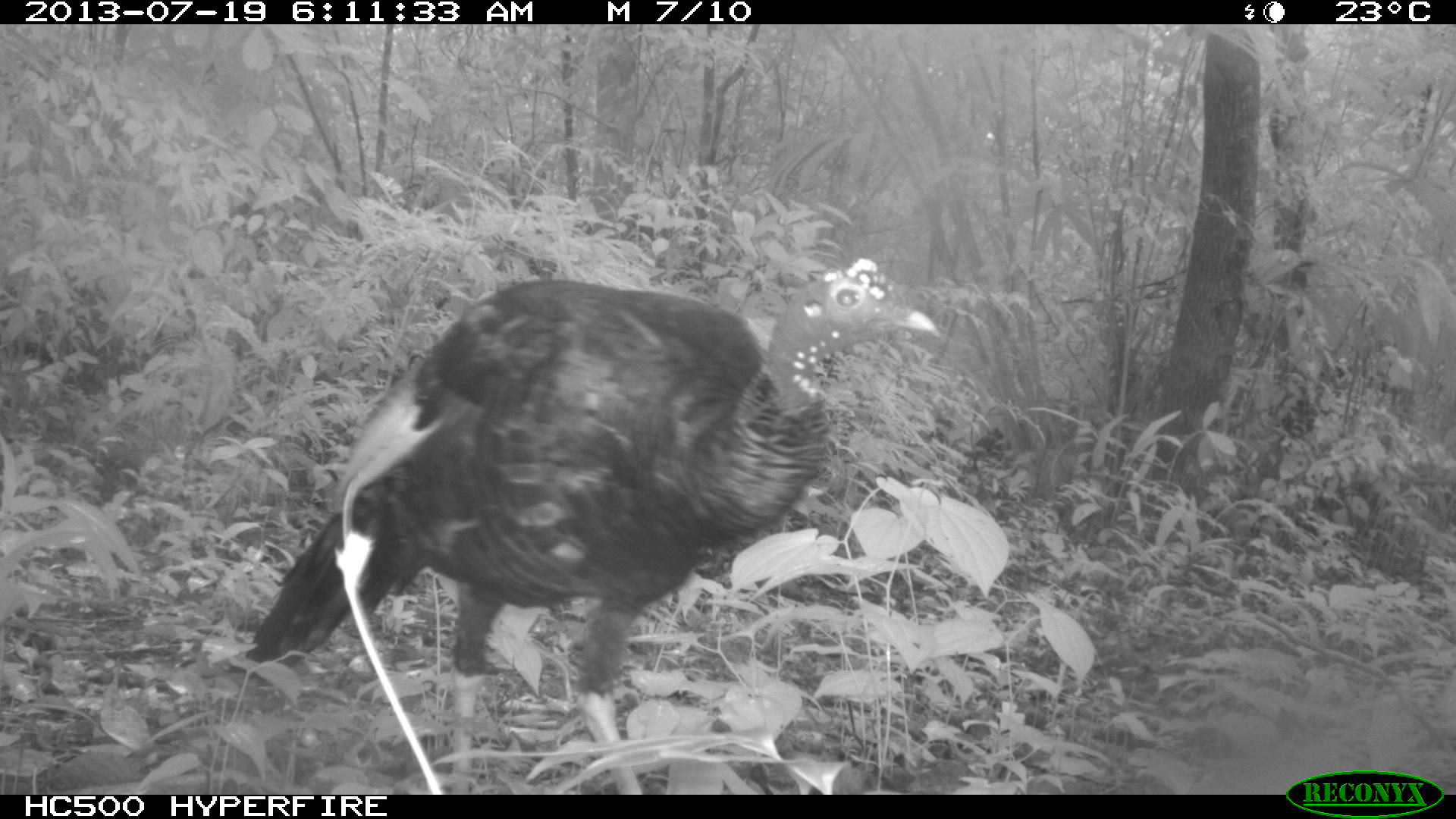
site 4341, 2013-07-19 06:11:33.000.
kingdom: Animalia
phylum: Chordata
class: Aves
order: Galliformes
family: Phasianidae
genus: Meleagris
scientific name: Meleagris ocellata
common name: ocellated turkey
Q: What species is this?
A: Meleagris ocellata (ocellated turkey).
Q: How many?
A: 1.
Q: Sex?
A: Male.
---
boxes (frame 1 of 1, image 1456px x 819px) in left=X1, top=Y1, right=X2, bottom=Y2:
meleagris ocellata: left=246, top=256, right=939, bottom=794